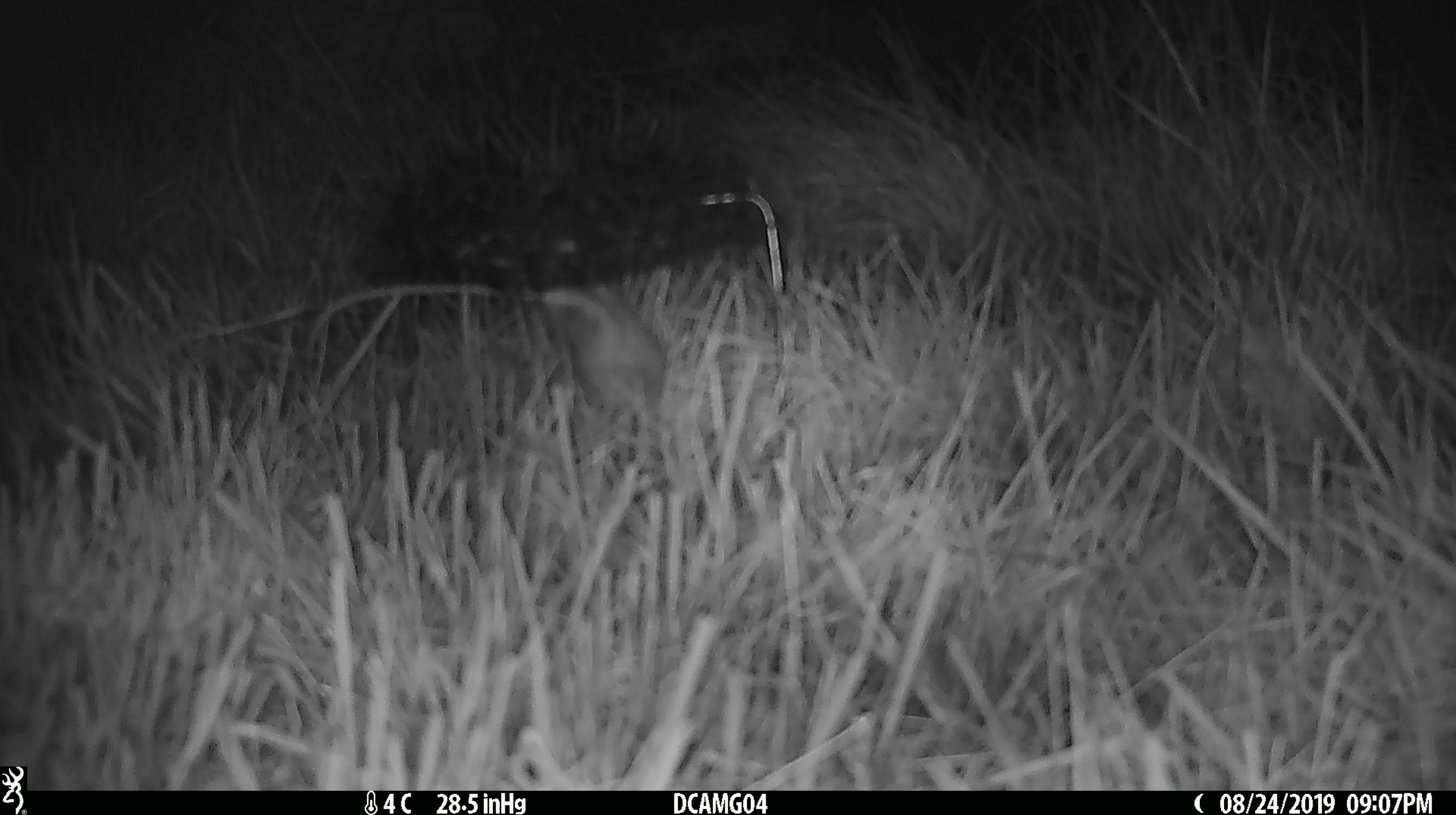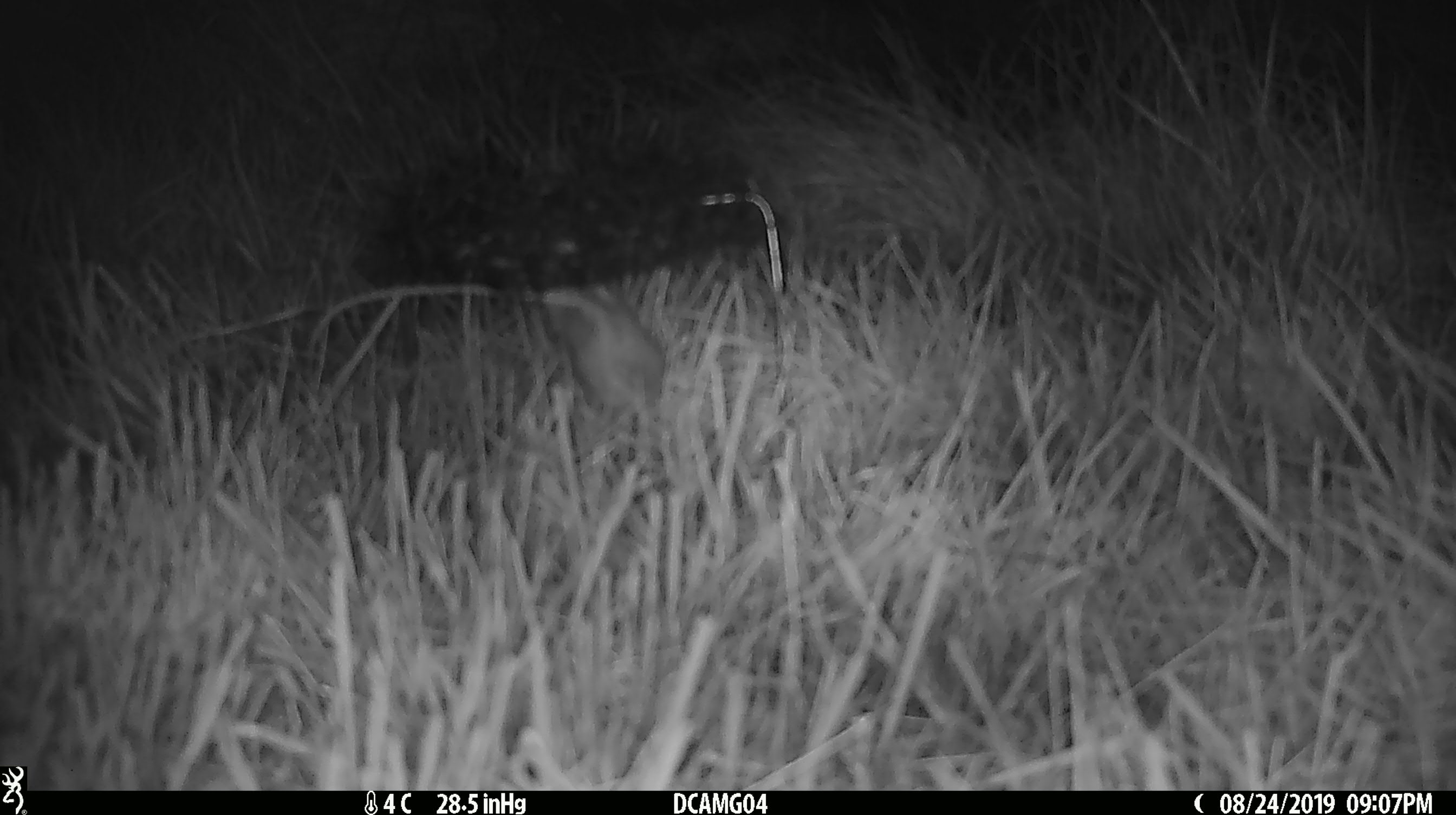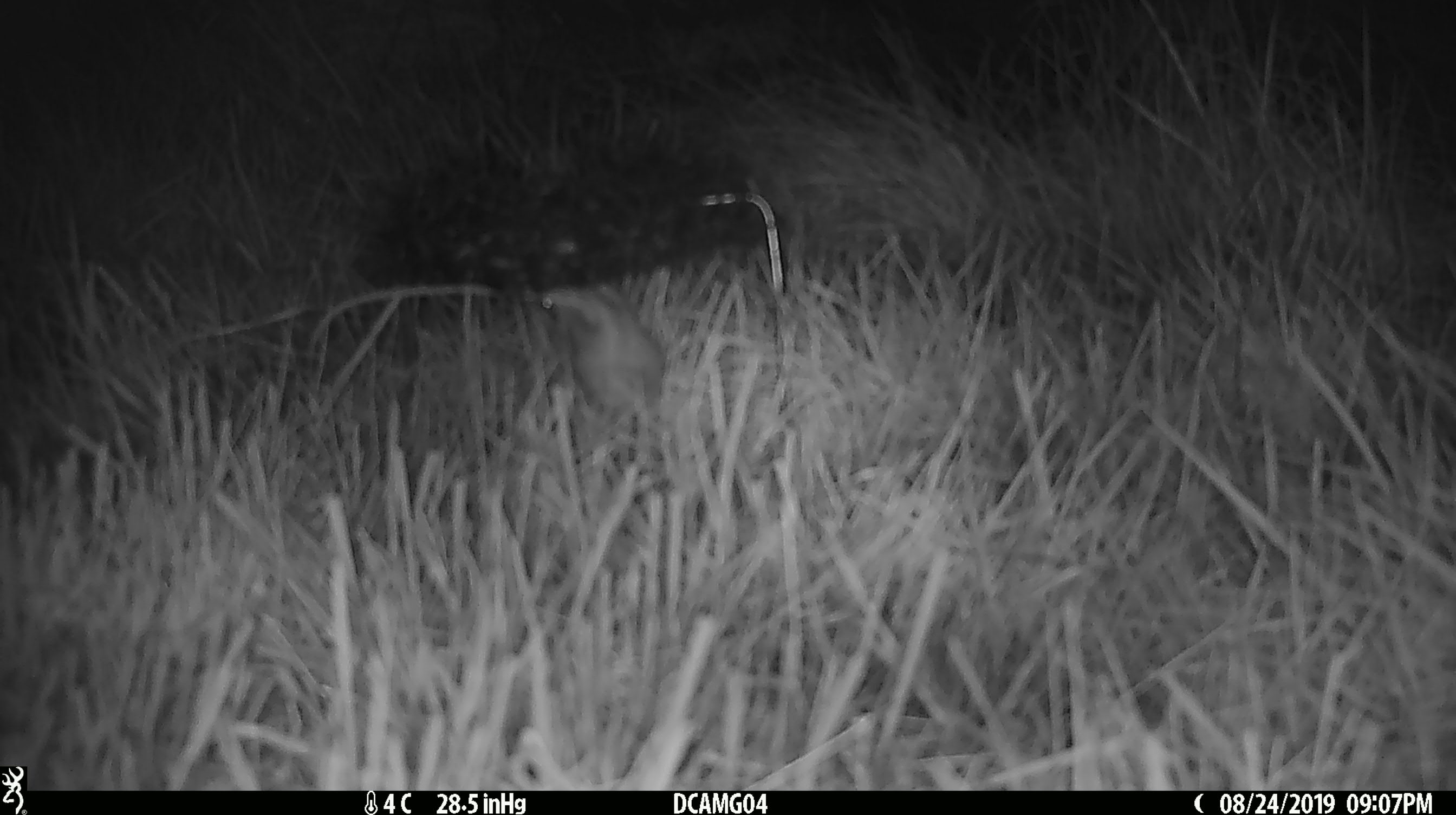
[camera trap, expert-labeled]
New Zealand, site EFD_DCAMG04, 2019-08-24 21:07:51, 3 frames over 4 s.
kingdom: Animalia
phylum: Chordata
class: Mammalia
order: Rodentia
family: Muridae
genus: Mus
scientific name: Mus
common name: mouse